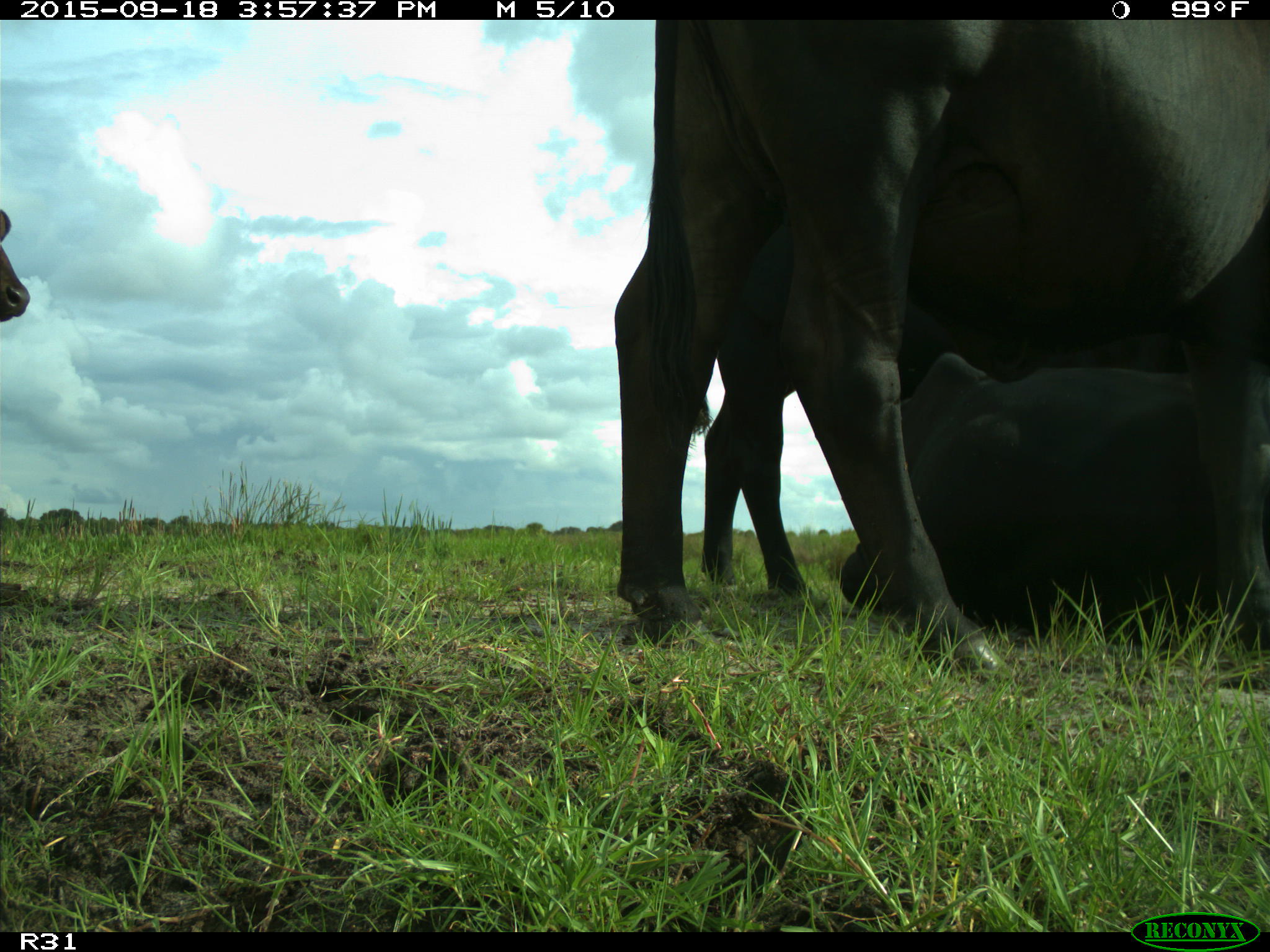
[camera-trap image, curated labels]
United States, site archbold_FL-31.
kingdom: Animalia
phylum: Chordata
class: Mammalia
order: Artiodactyla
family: Bovidae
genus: Bos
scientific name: Bos taurus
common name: domestic cow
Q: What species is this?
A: Bos taurus (domestic cow).